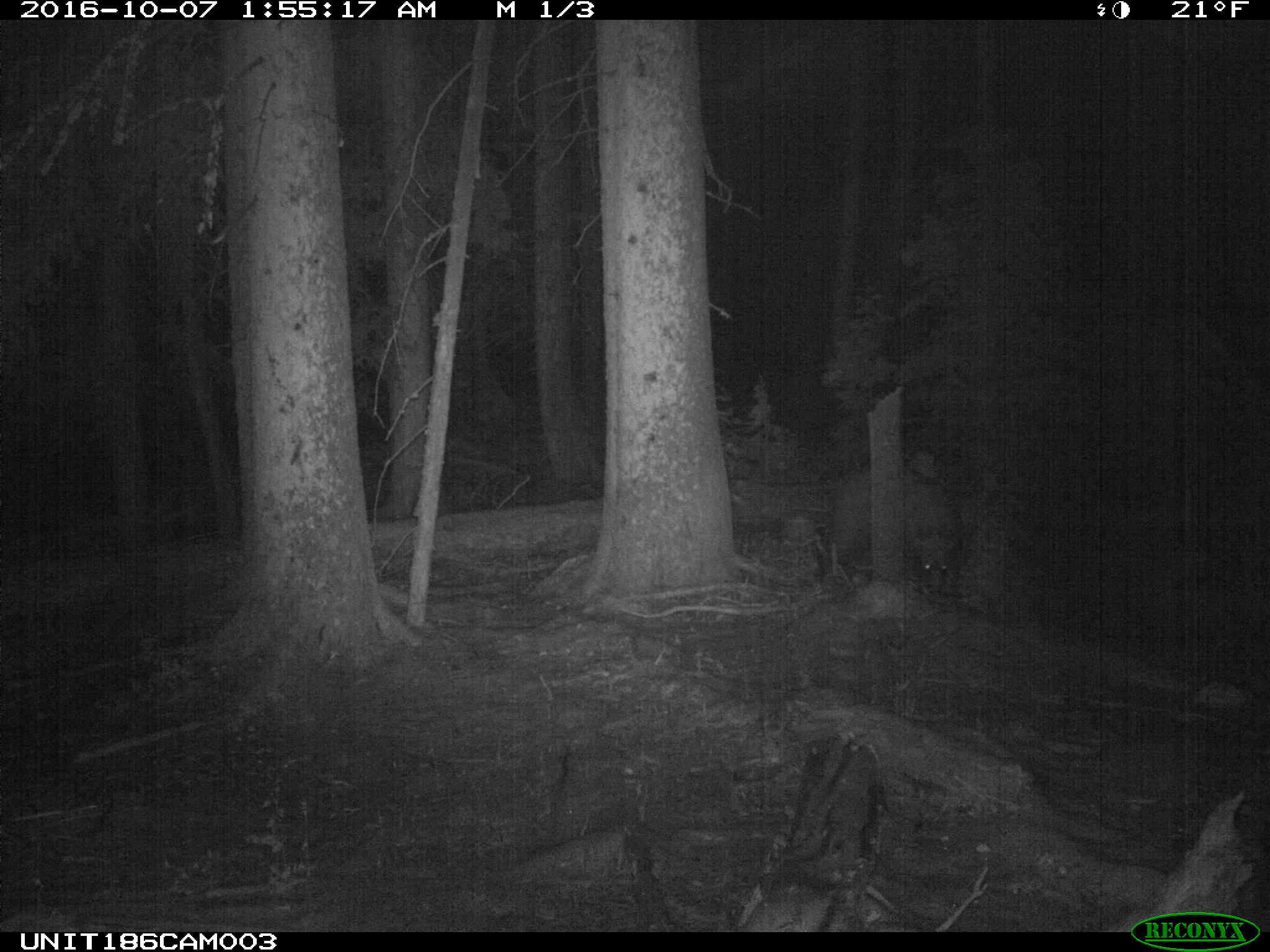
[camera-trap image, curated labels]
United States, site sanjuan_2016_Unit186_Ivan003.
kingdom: Animalia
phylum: Chordata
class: Mammalia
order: Carnivora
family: Ursidae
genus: Ursus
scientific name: Ursus americanus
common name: american black bear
Ursus americanus (american black bear).